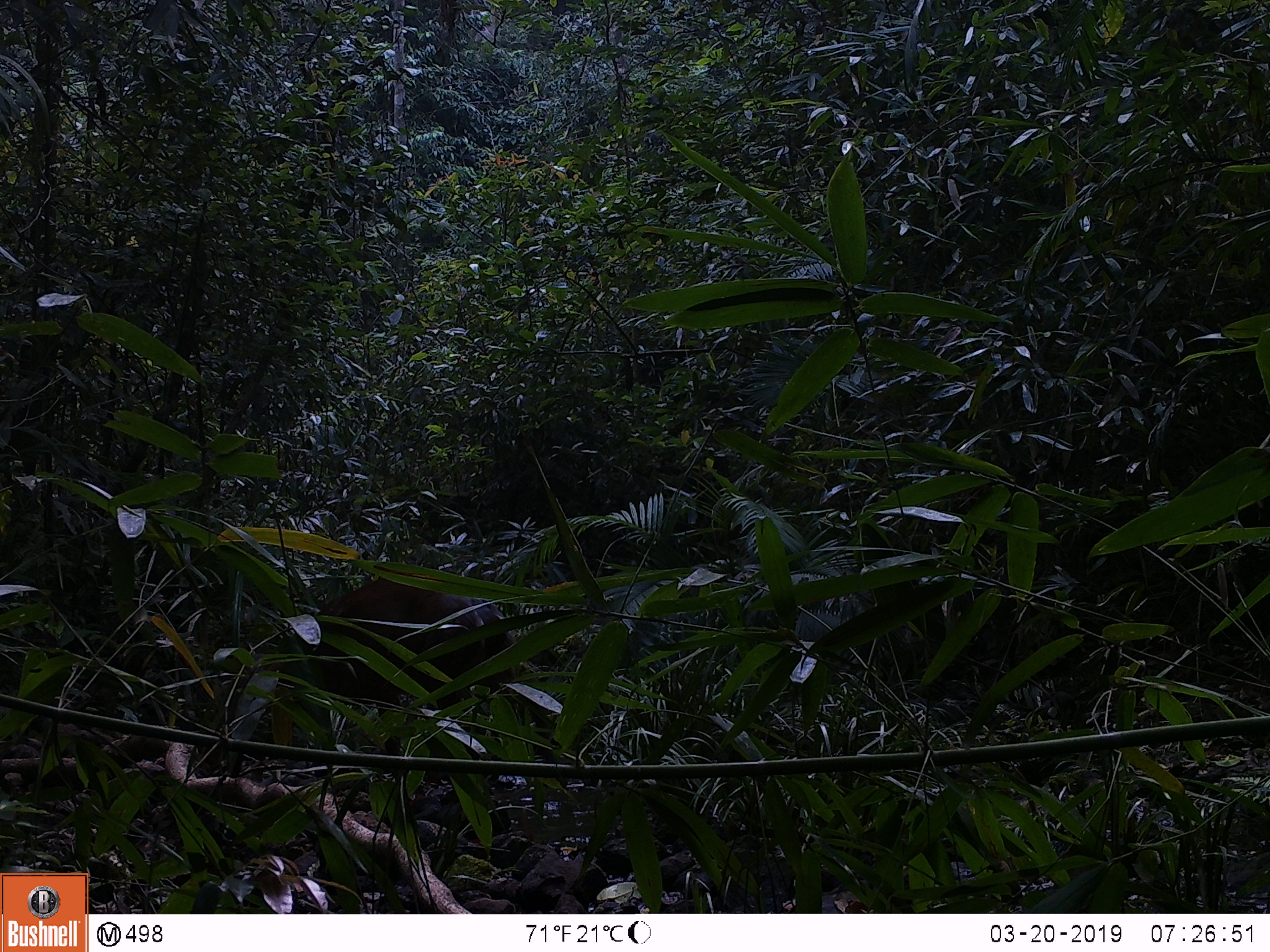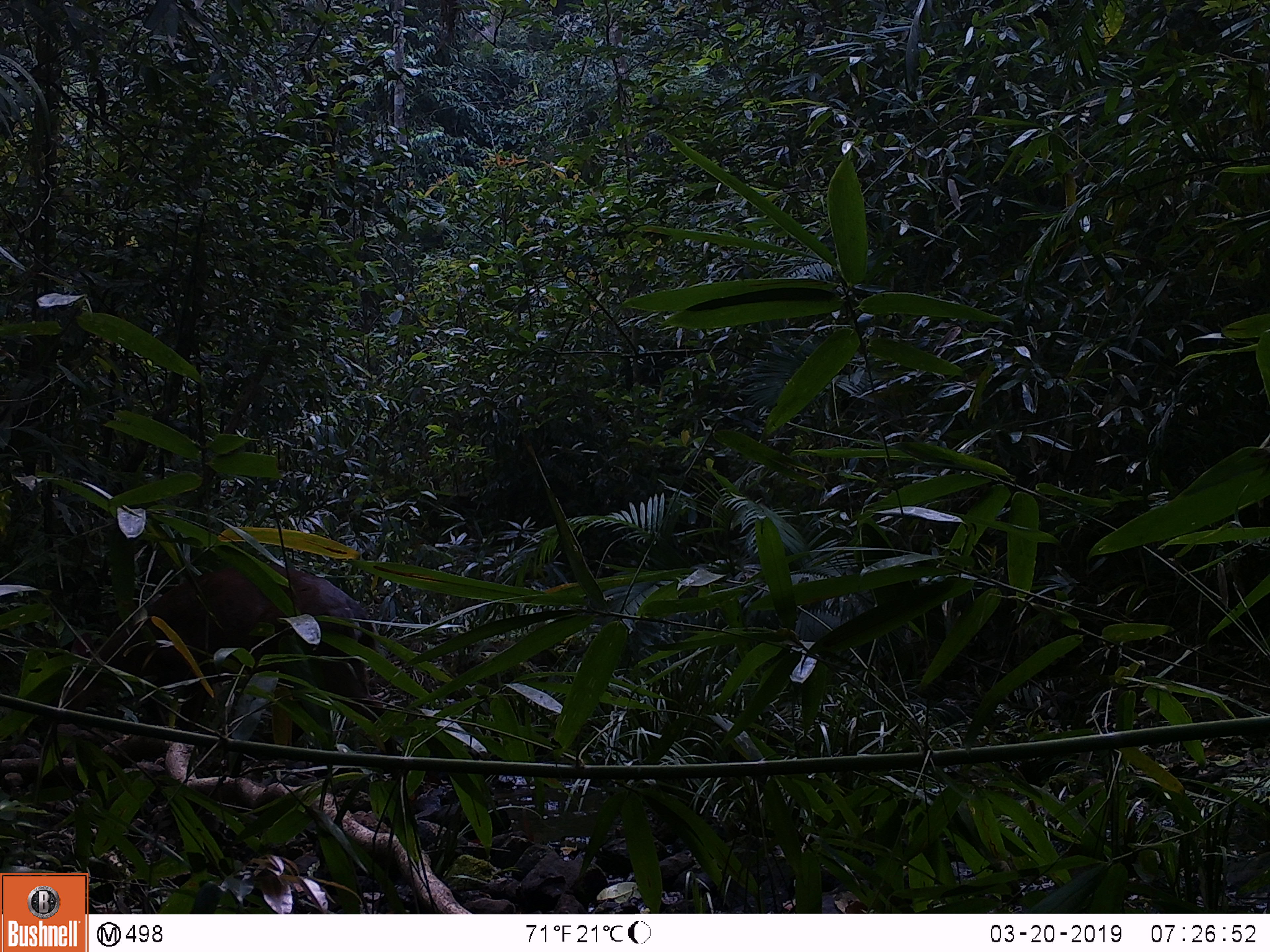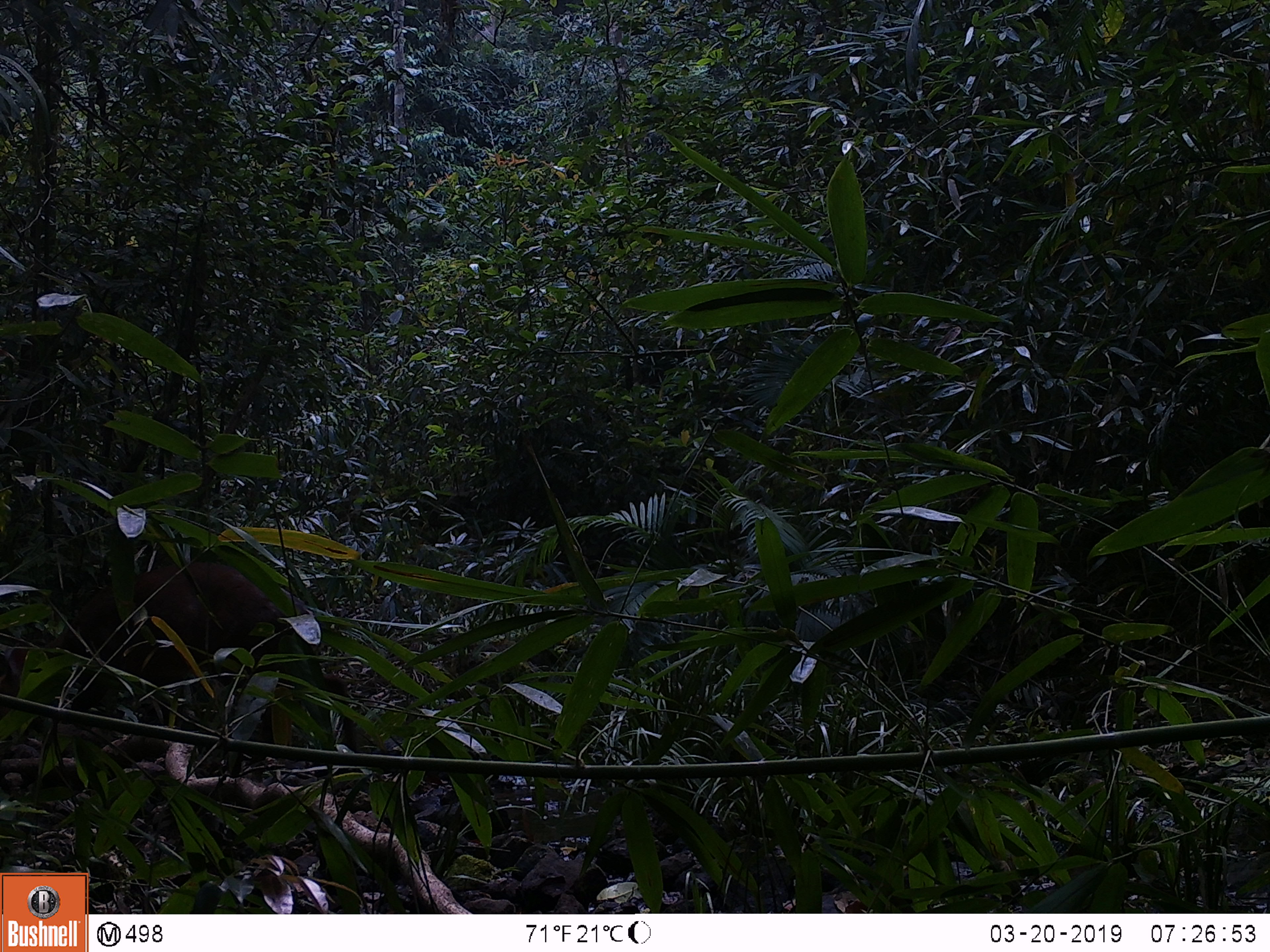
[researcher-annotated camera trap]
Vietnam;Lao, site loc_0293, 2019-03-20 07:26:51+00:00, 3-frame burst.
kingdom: Animalia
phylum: Chordata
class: Mammalia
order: Artiodactyla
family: Cervidae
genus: Muntiacus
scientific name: Muntiacus rooseveltorum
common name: roosevelt's muntjac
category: roosevelts muntjac group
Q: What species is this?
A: Roosevelts muntjac group (roosevelt's muntjac) (Muntiacus rooseveltorum).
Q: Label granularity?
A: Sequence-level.